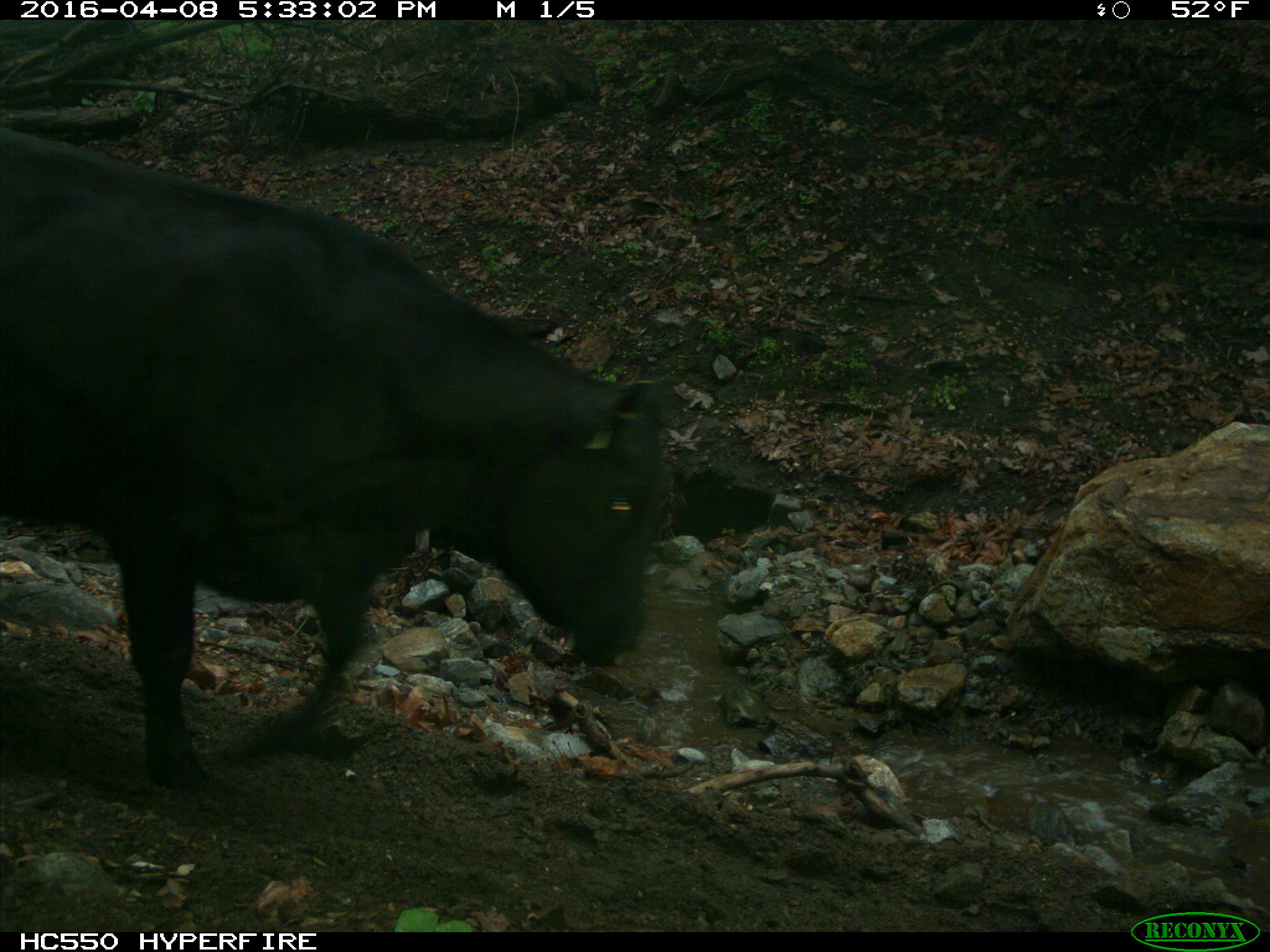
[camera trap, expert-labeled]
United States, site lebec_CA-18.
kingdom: Animalia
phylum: Chordata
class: Mammalia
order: Artiodactyla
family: Bovidae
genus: Bos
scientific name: Bos taurus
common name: domestic cow